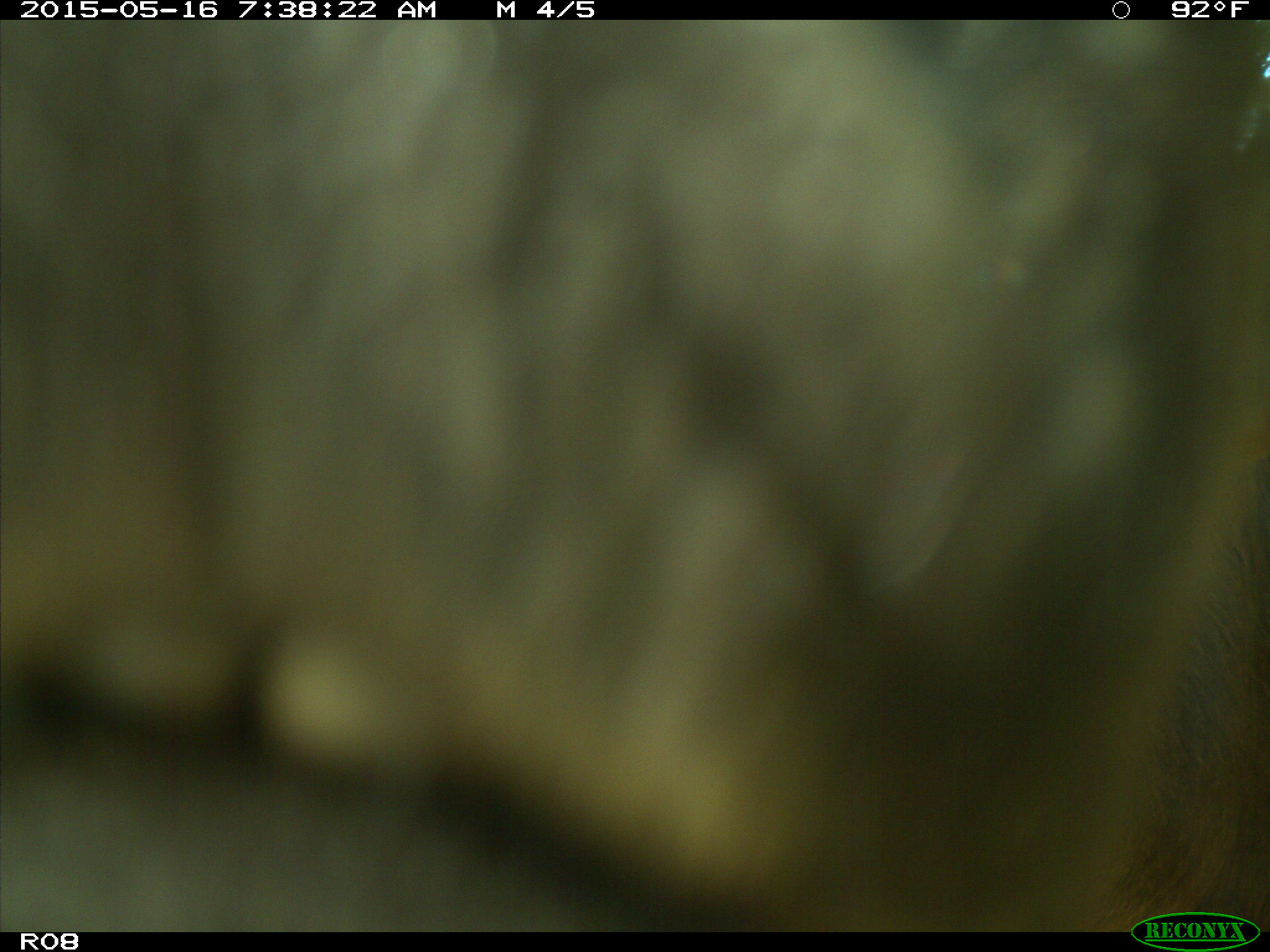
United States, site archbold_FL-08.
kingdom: Animalia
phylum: Chordata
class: Mammalia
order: Artiodactyla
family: Bovidae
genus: Bos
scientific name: Bos taurus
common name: domestic cow